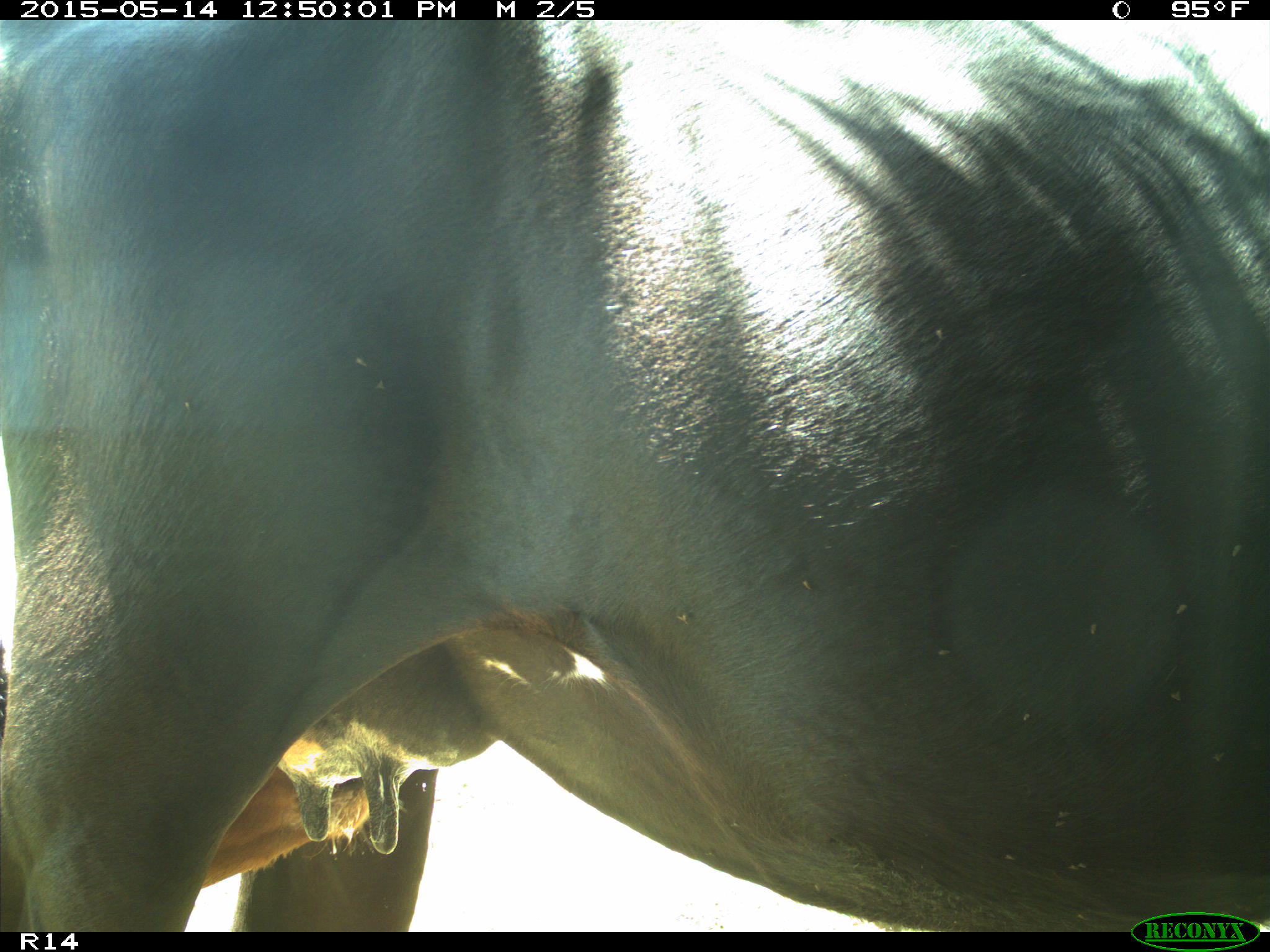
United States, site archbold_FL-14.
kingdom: Animalia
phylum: Chordata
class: Mammalia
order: Artiodactyla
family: Bovidae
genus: Bos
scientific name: Bos taurus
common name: domestic cow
Bos taurus (domestic cow).